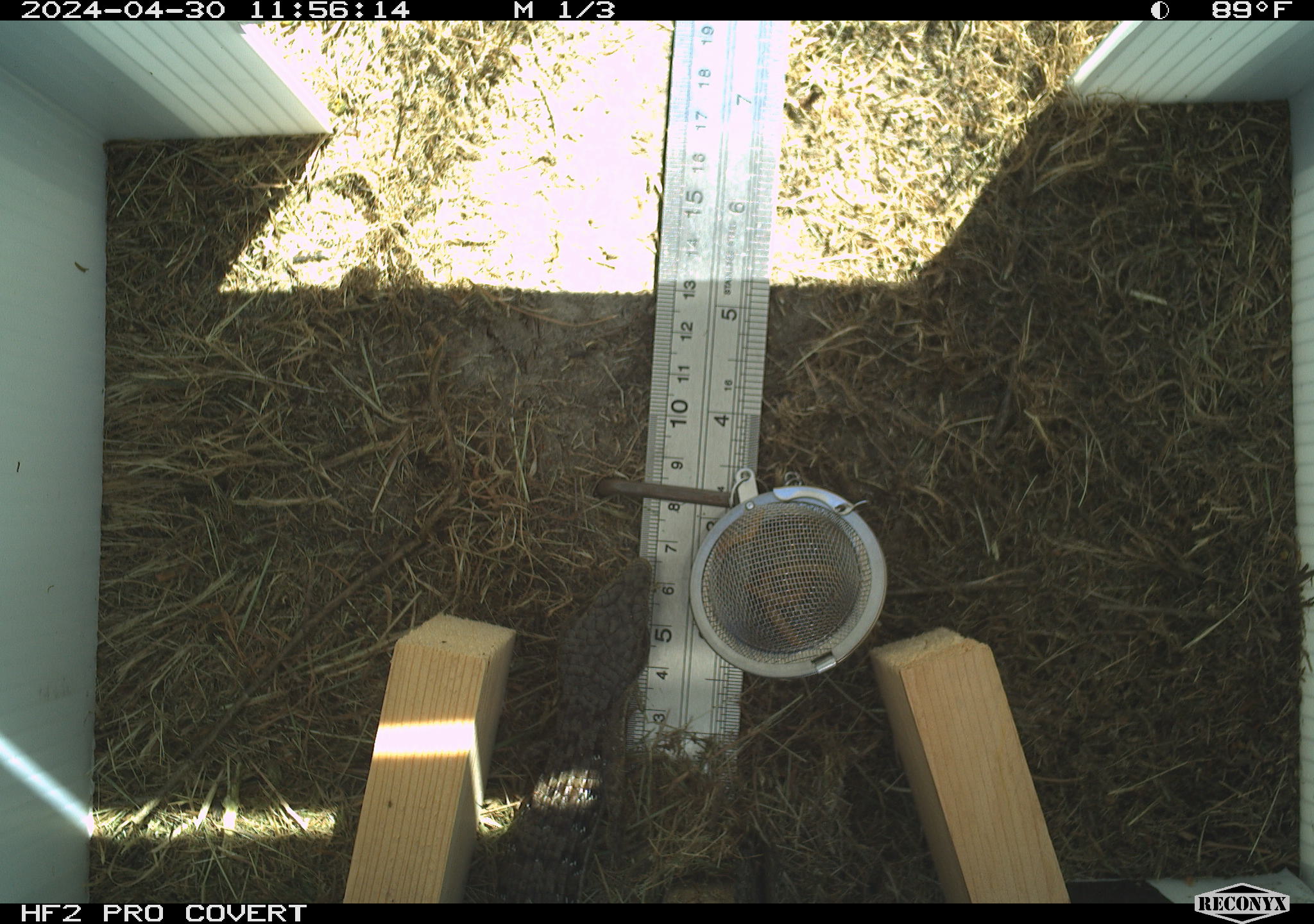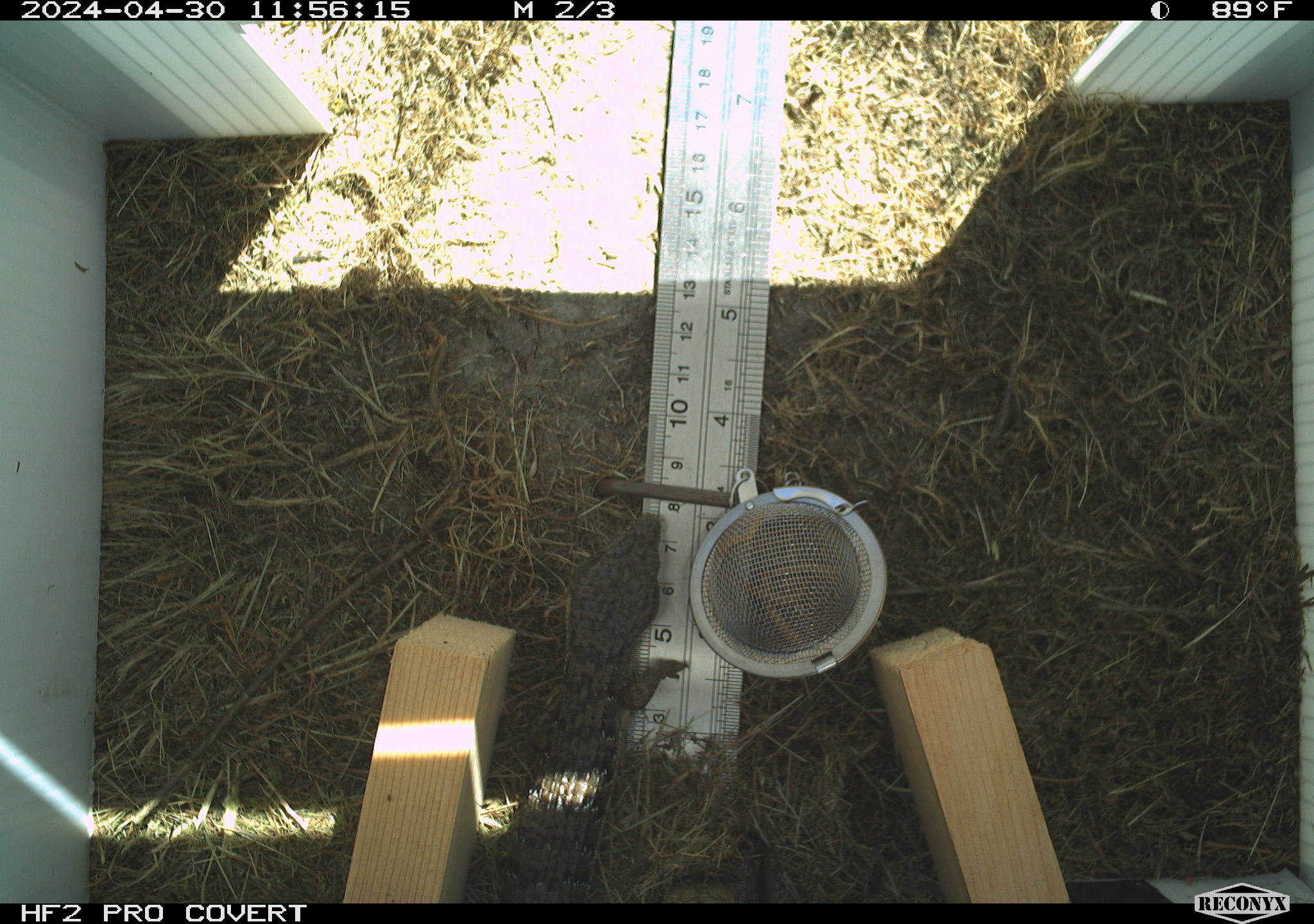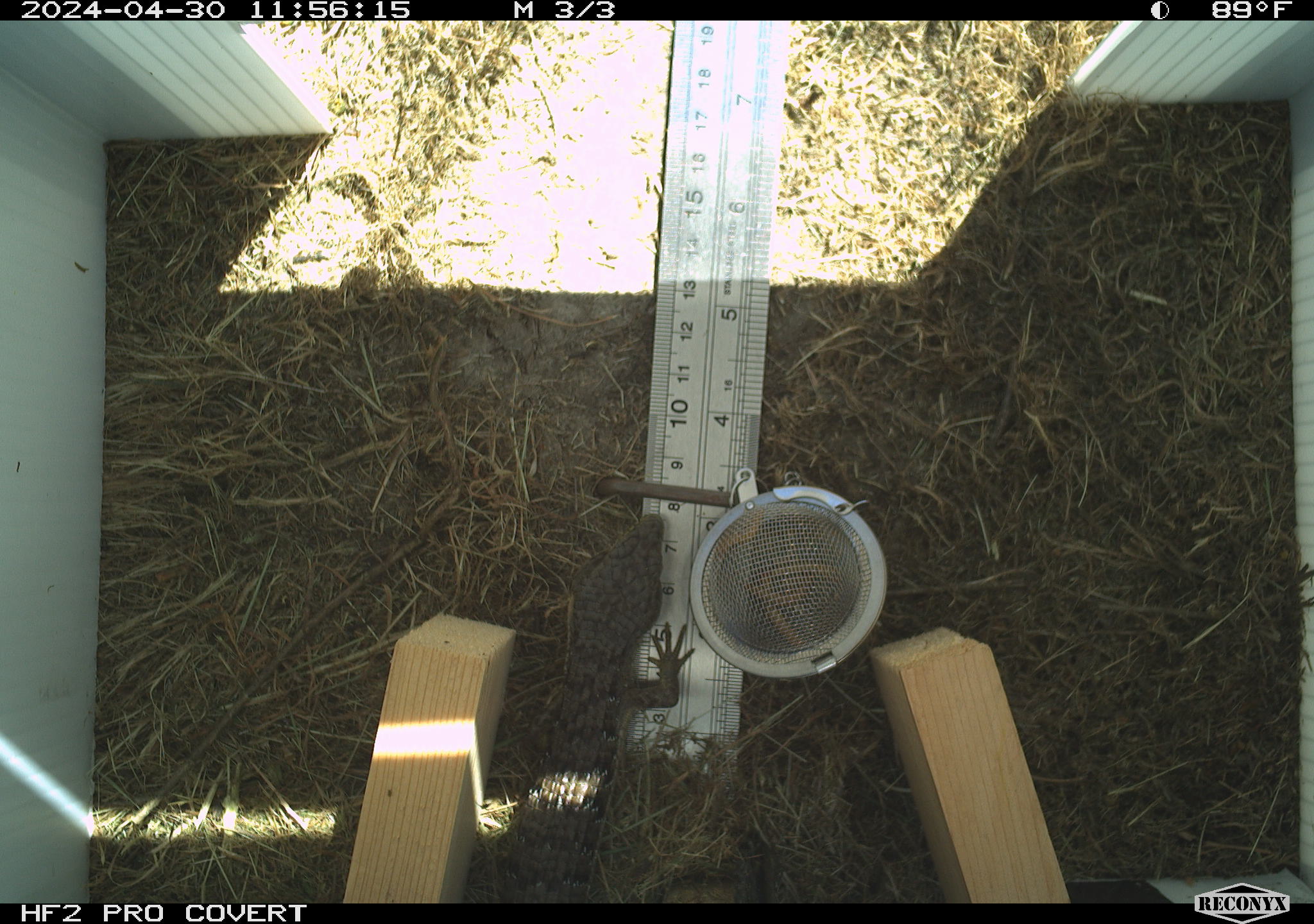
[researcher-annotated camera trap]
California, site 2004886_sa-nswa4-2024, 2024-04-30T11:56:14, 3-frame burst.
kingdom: Animalia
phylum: Chordata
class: Reptilia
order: Squamata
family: Anguidae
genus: Elgaria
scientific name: Elgaria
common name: alligator lizards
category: elgaria species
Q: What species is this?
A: Elgaria species (alligator lizards) (Elgaria).